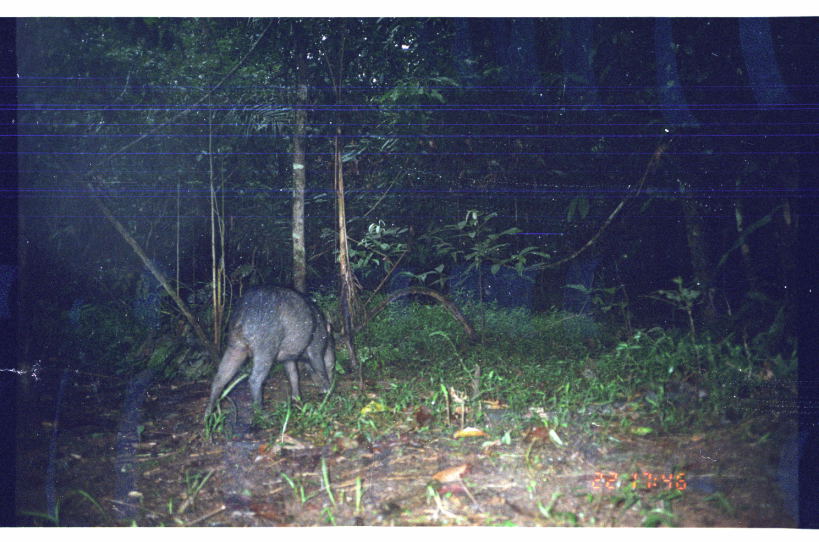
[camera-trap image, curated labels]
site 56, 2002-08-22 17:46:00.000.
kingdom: Animalia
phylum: Chordata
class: Mammalia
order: Artiodactyla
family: Tayassuidae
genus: Tayassu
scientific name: Tayassu pecari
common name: white-lipped peccary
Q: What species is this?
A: Tayassu pecari (white-lipped peccary).